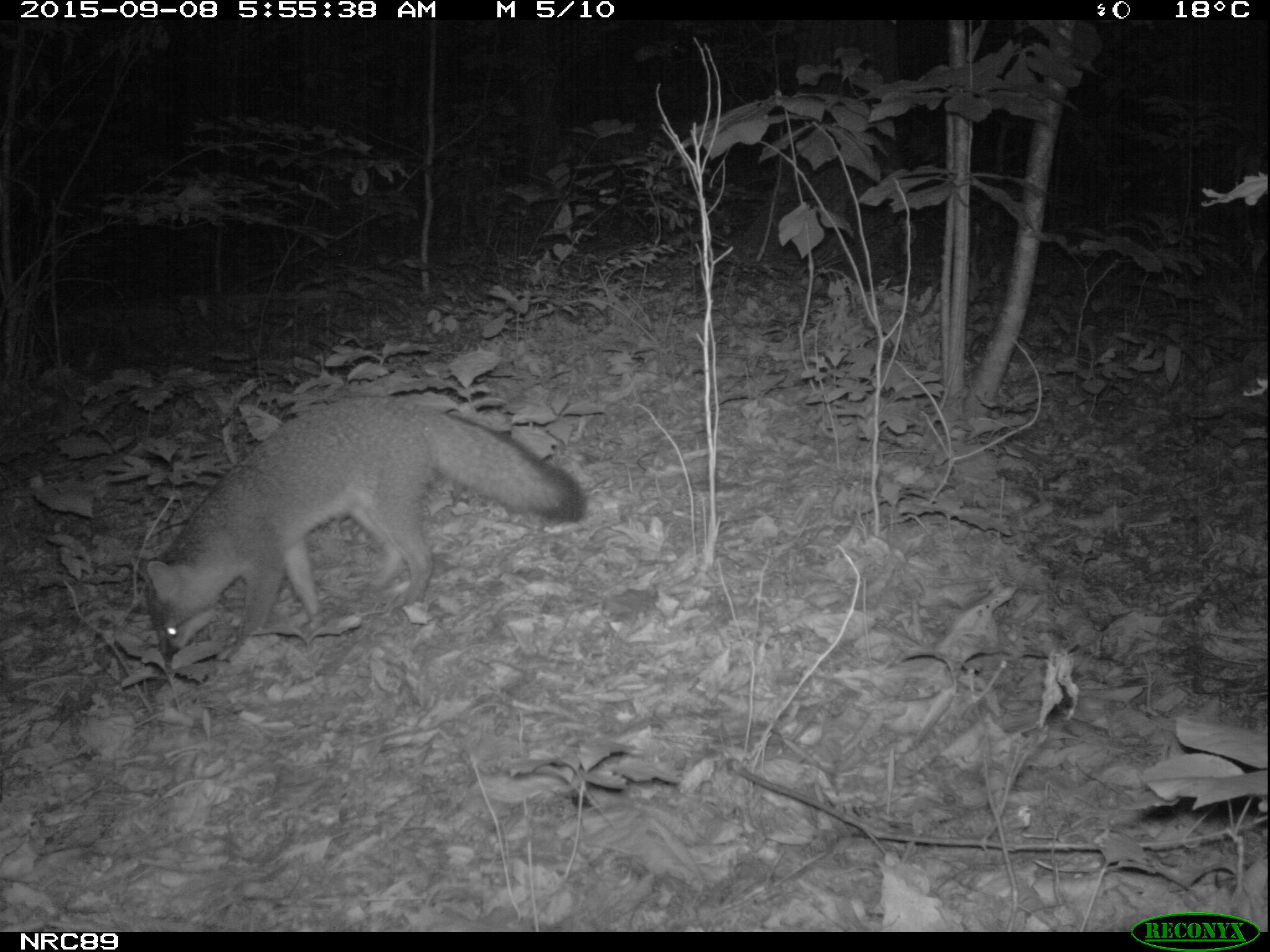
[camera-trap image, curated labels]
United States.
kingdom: Animalia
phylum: Chordata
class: Mammalia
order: Carnivora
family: Canidae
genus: Urocyon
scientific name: Urocyon cinereoargenteus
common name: gray fox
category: Grey Fox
Grey Fox (gray fox) (Urocyon cinereoargenteus).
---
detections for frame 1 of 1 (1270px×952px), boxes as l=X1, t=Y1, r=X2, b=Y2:
Grey Fox: l=133, t=387, r=592, b=670